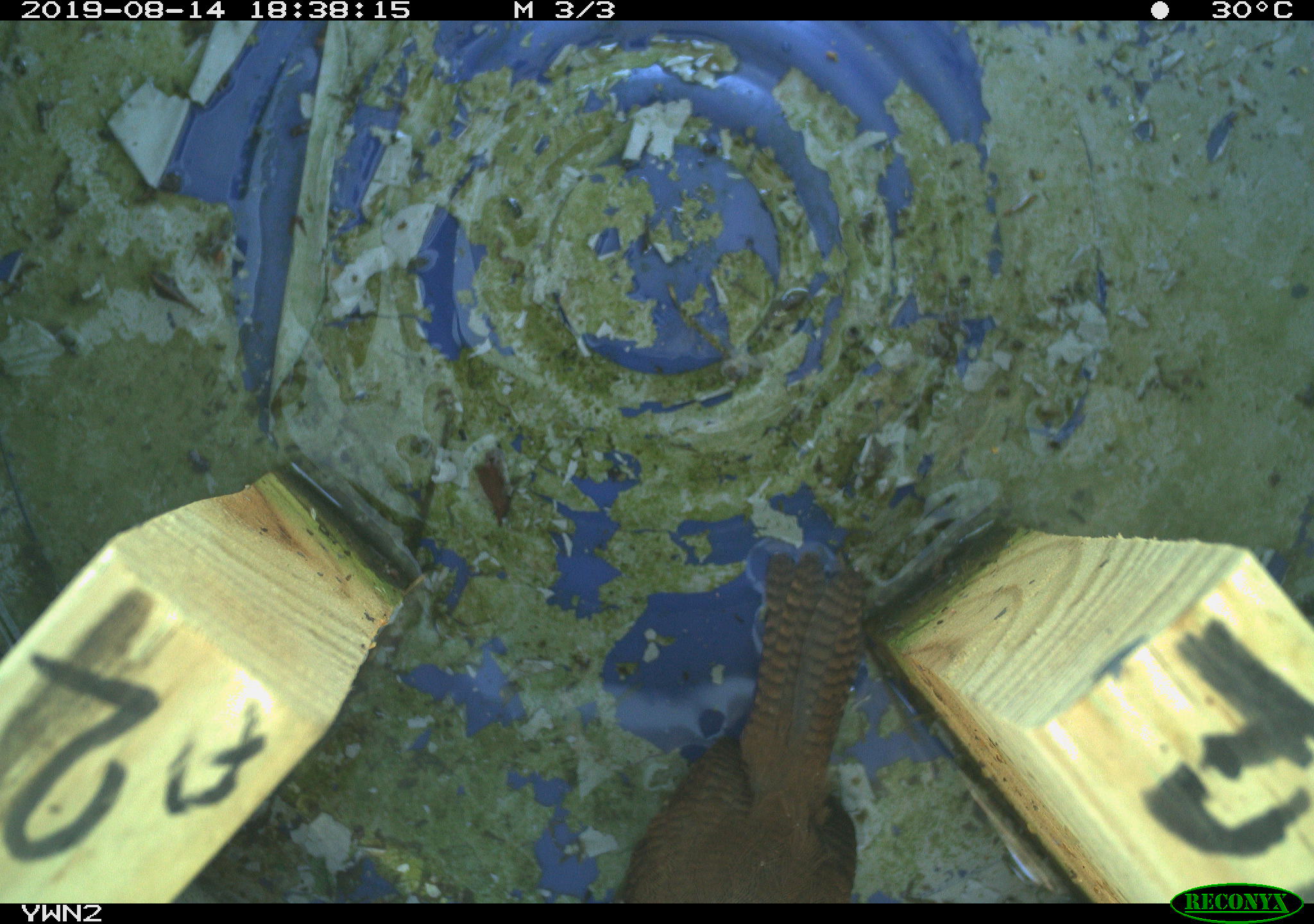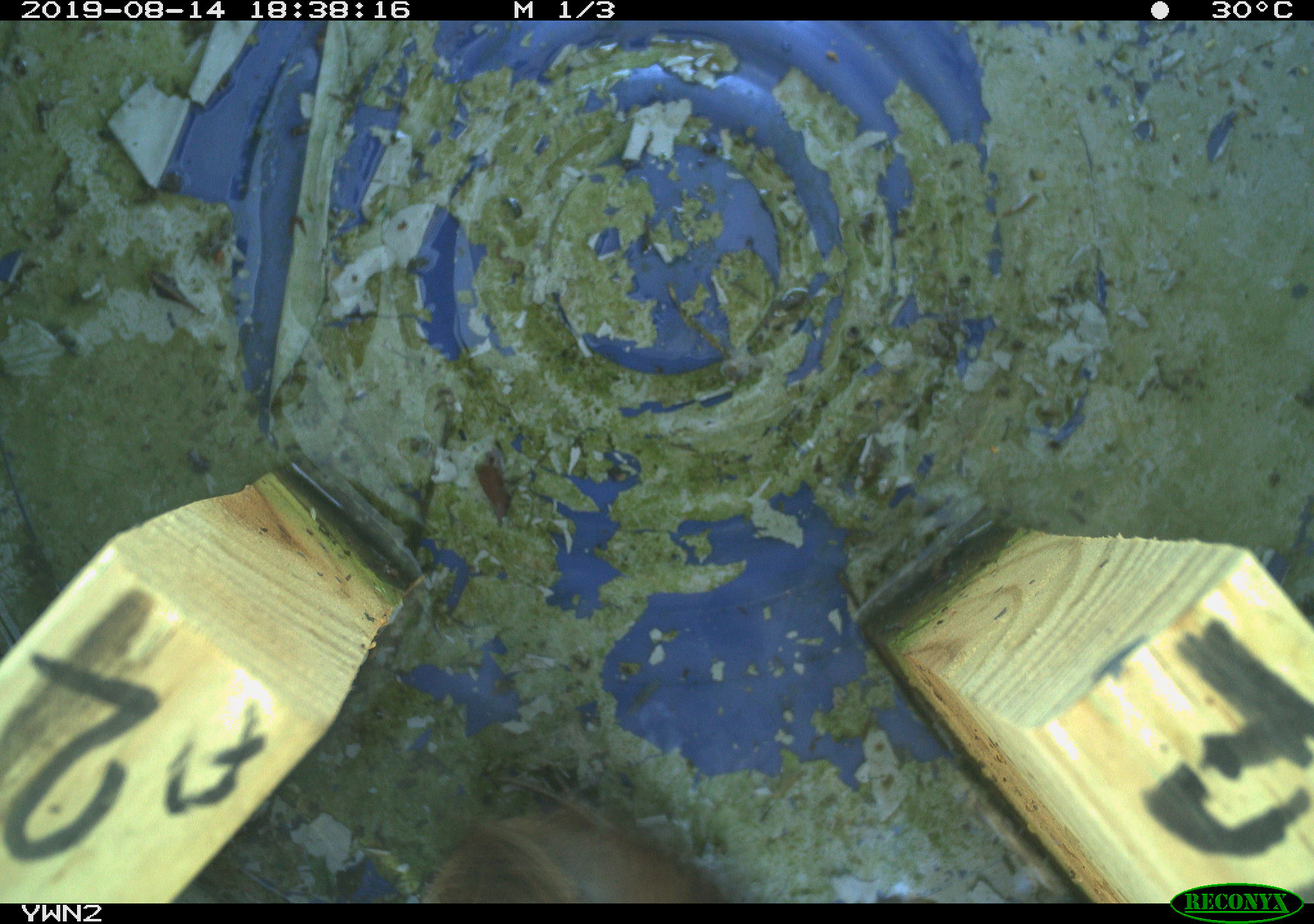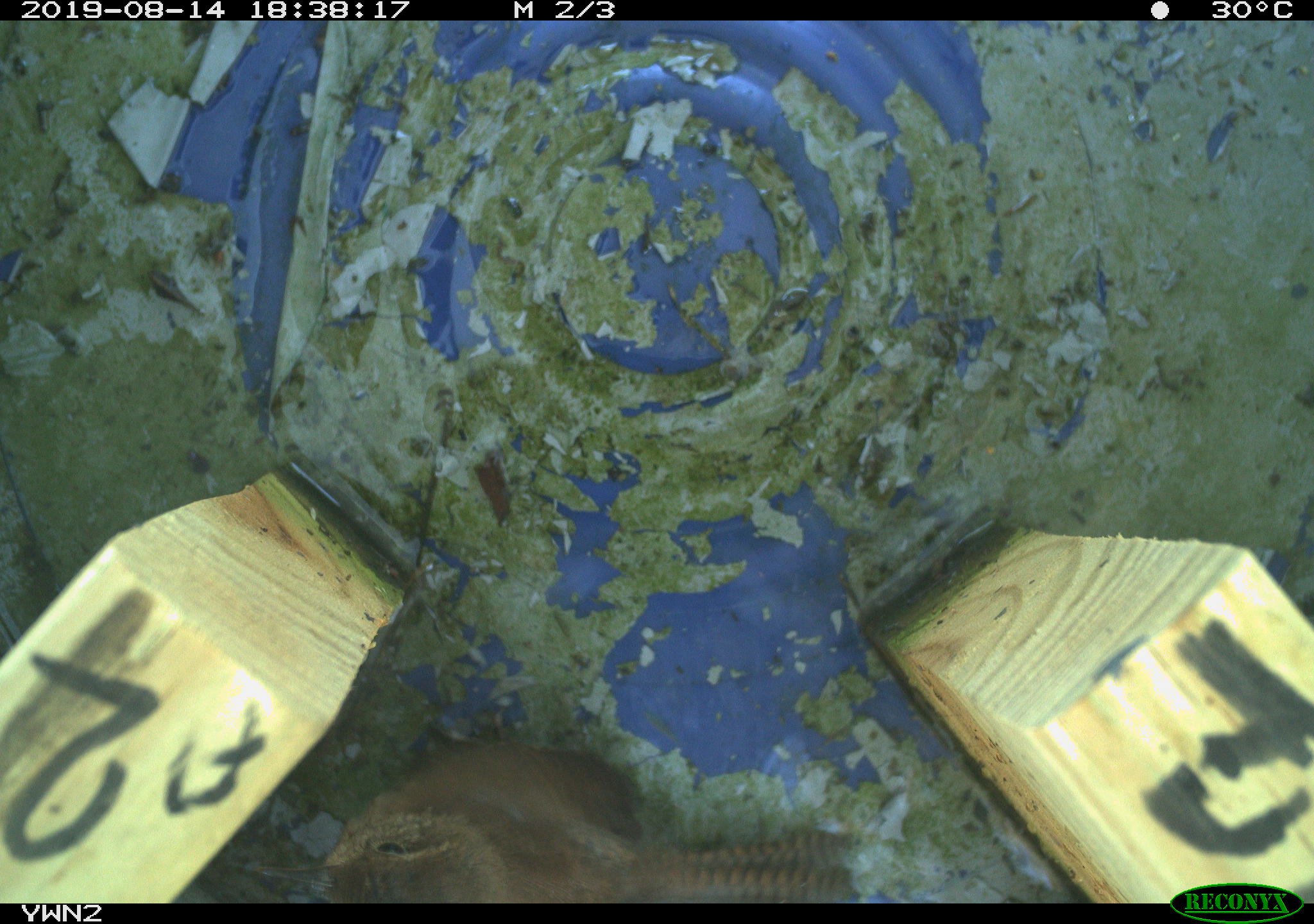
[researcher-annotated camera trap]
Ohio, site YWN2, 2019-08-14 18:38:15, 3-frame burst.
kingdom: Animalia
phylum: Chordata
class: Aves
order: Passeriformes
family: Troglodytidae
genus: Troglodytes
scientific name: Troglodytes aedon aedon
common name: northern house wren